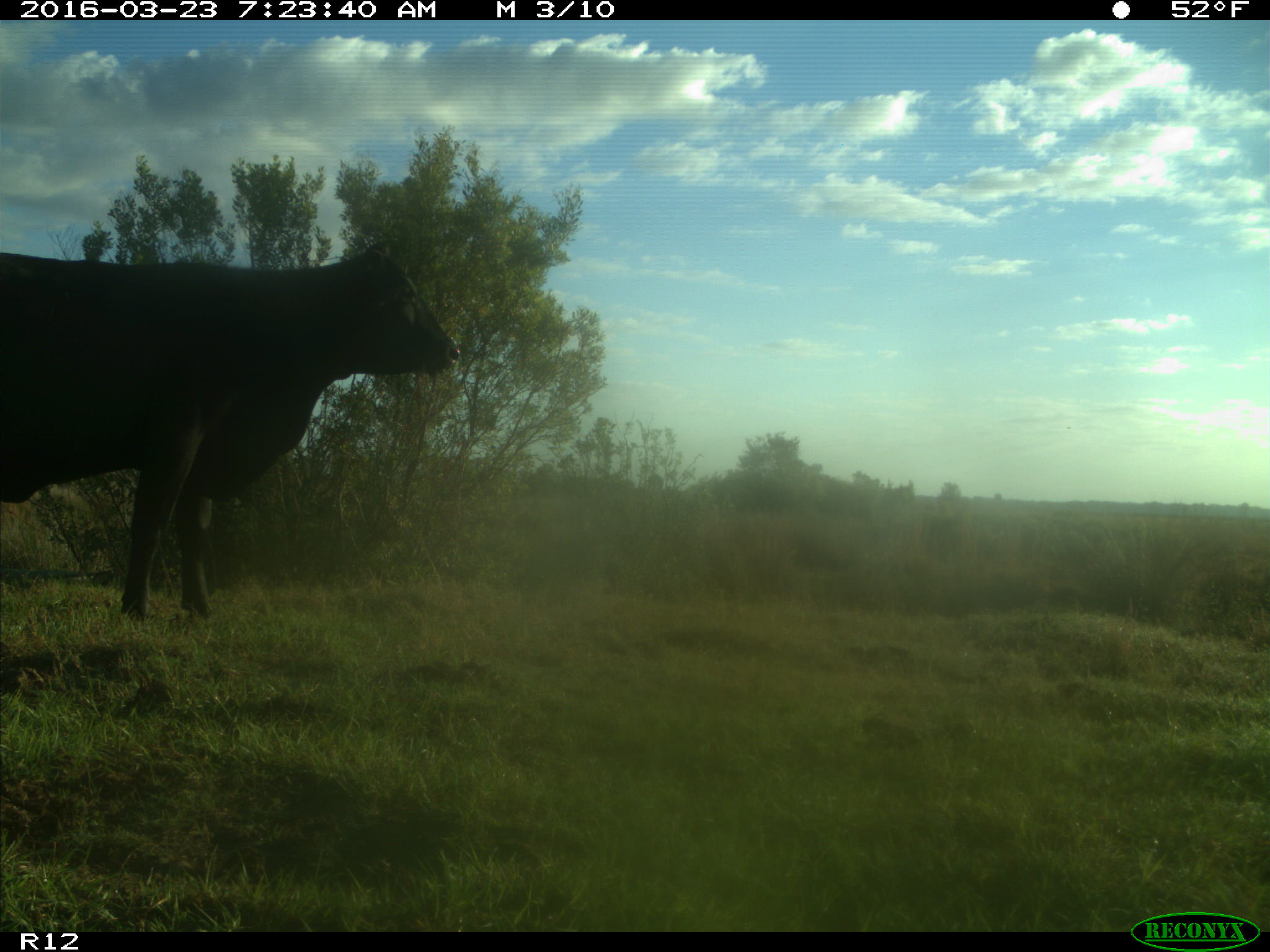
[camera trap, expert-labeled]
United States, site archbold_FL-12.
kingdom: Animalia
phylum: Chordata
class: Mammalia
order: Artiodactyla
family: Bovidae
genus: Bos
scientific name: Bos taurus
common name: domestic cow